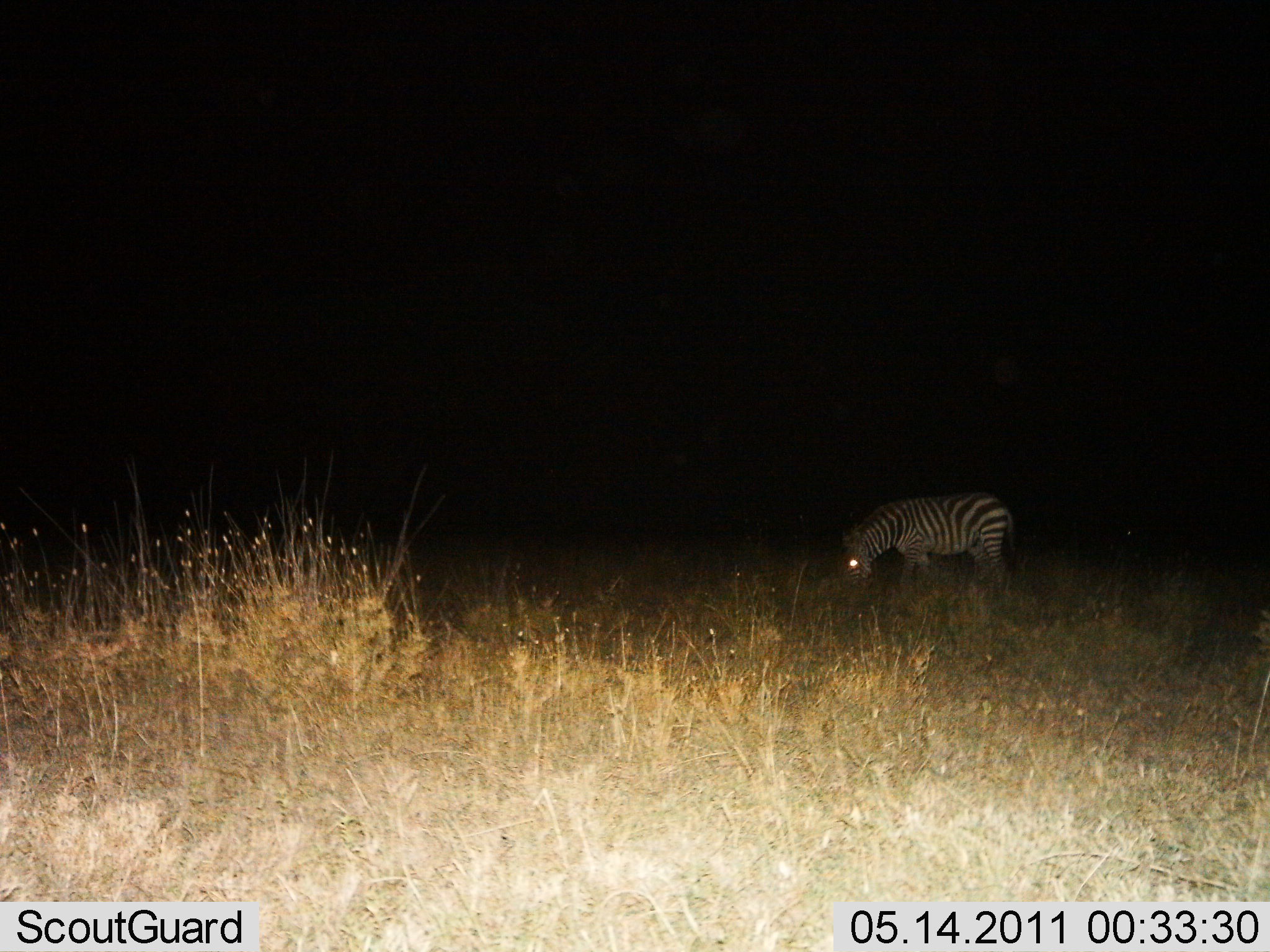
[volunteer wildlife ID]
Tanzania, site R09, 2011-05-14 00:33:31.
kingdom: Animalia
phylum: Chordata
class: Mammalia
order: Perissodactyla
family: Equidae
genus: Equus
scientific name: Equus quagga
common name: plains zebra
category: zebra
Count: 1.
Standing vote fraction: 33%.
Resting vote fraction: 0%.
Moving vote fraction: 0%.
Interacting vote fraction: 0%.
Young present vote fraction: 0%.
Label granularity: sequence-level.